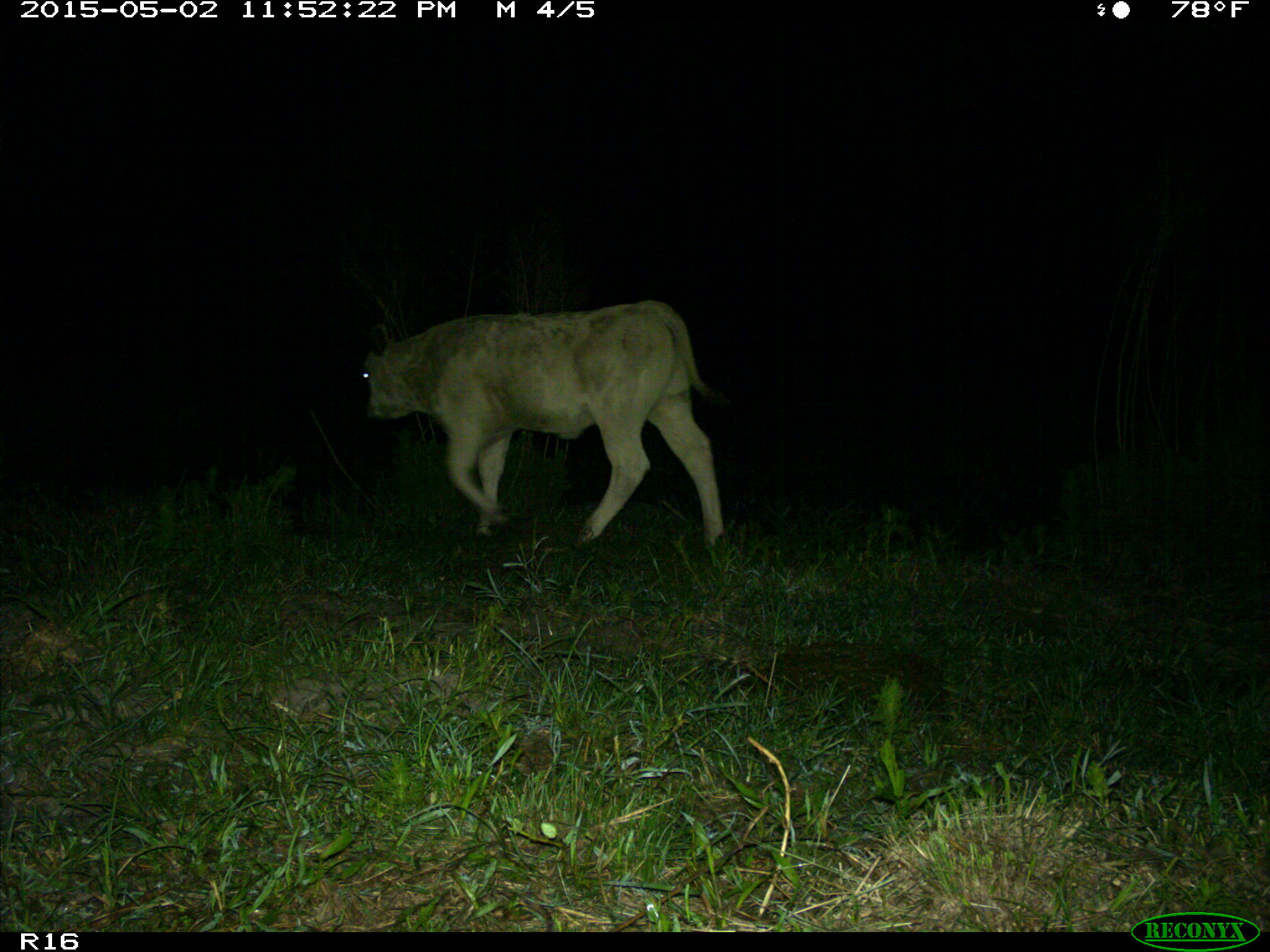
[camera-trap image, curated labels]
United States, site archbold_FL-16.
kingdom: Animalia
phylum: Chordata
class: Mammalia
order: Artiodactyla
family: Bovidae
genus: Bos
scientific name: Bos taurus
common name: domestic cow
Bos taurus (domestic cow).